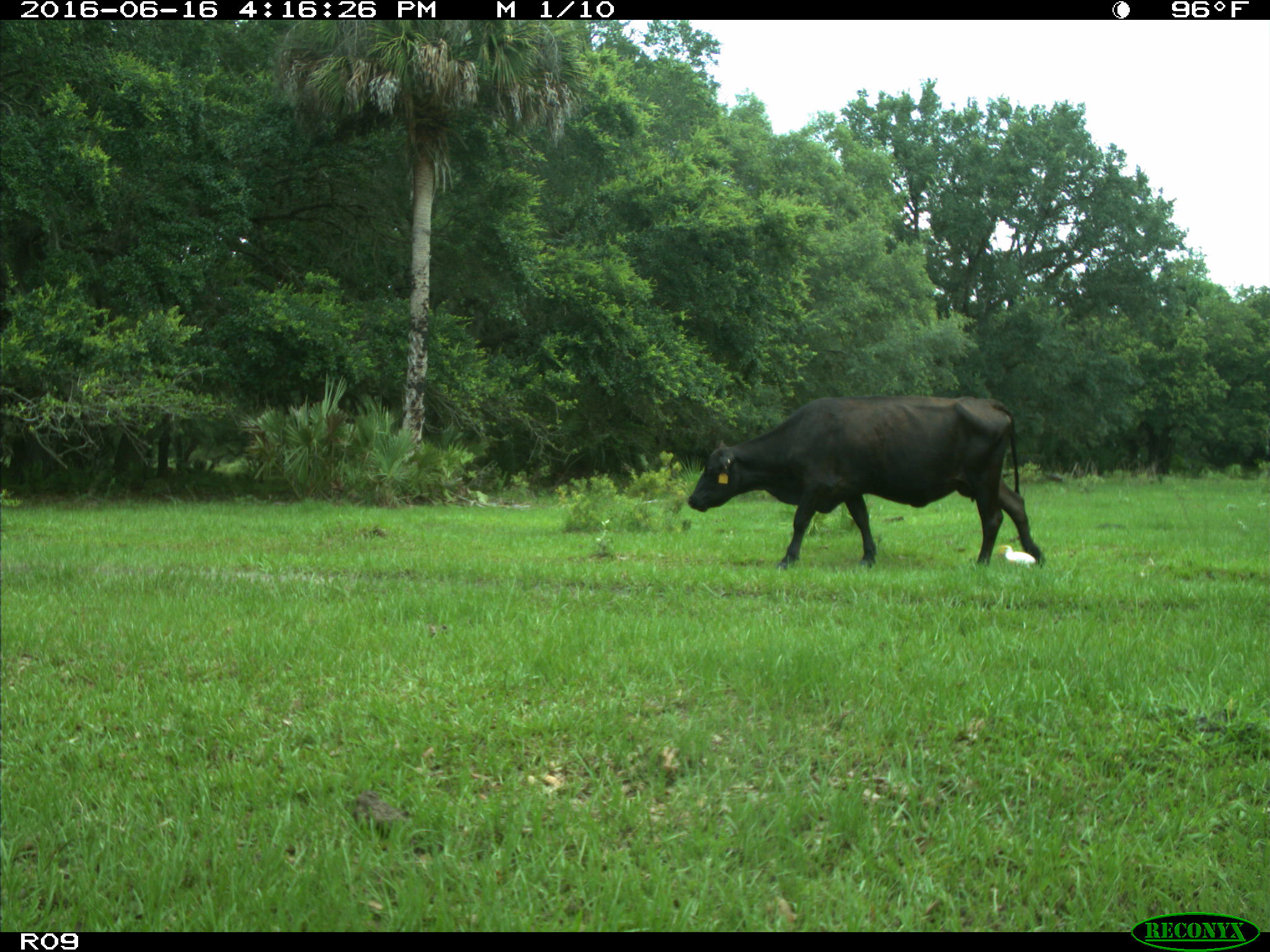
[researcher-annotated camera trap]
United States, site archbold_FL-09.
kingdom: Animalia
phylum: Chordata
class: Mammalia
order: Artiodactyla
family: Bovidae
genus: Bos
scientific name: Bos taurus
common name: domestic cow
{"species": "Bos taurus (domestic cow)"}